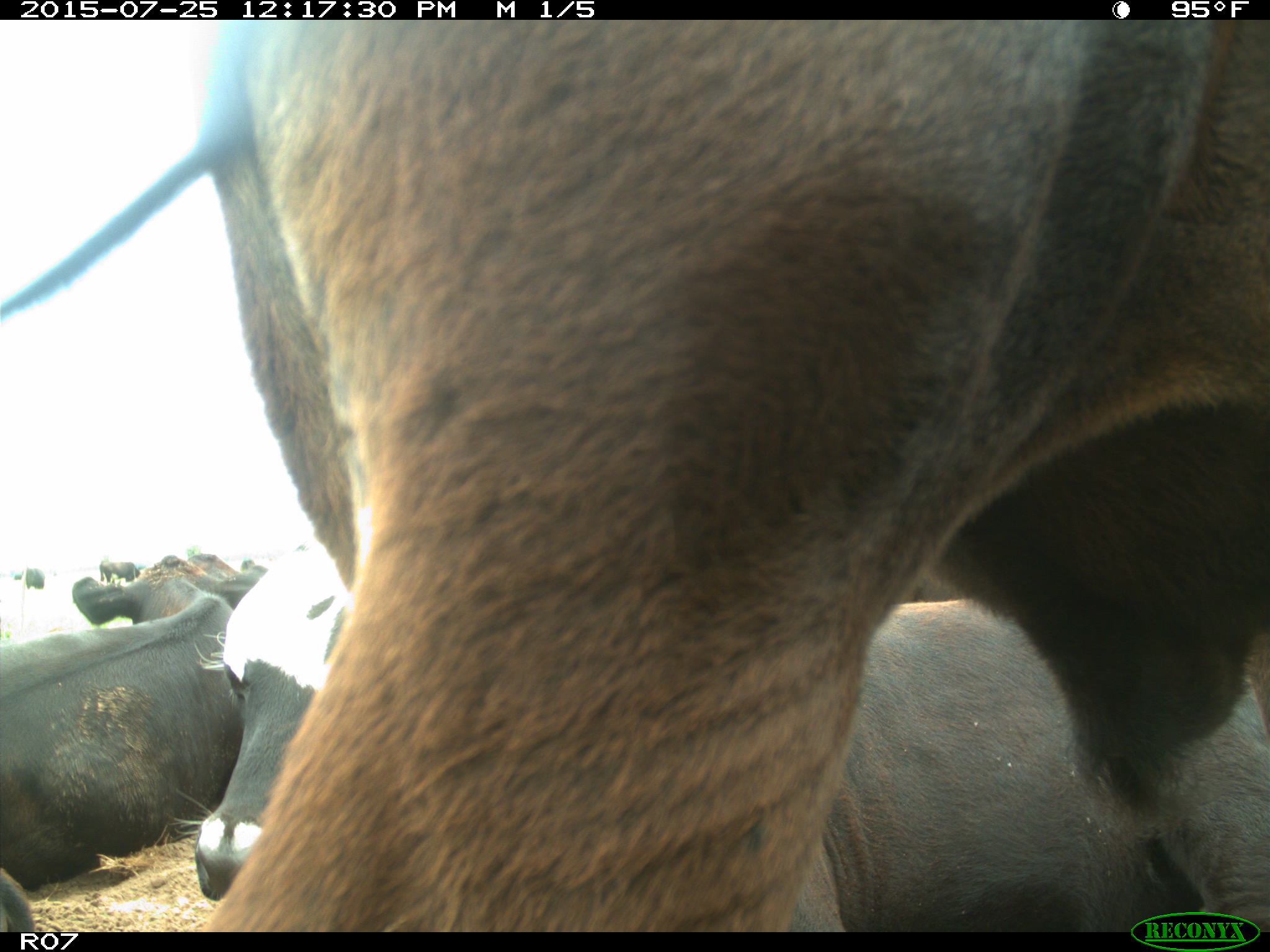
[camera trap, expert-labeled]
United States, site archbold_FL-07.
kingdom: Animalia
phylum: Chordata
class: Mammalia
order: Artiodactyla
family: Bovidae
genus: Bos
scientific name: Bos taurus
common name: domestic cow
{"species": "Bos taurus (domestic cow)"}